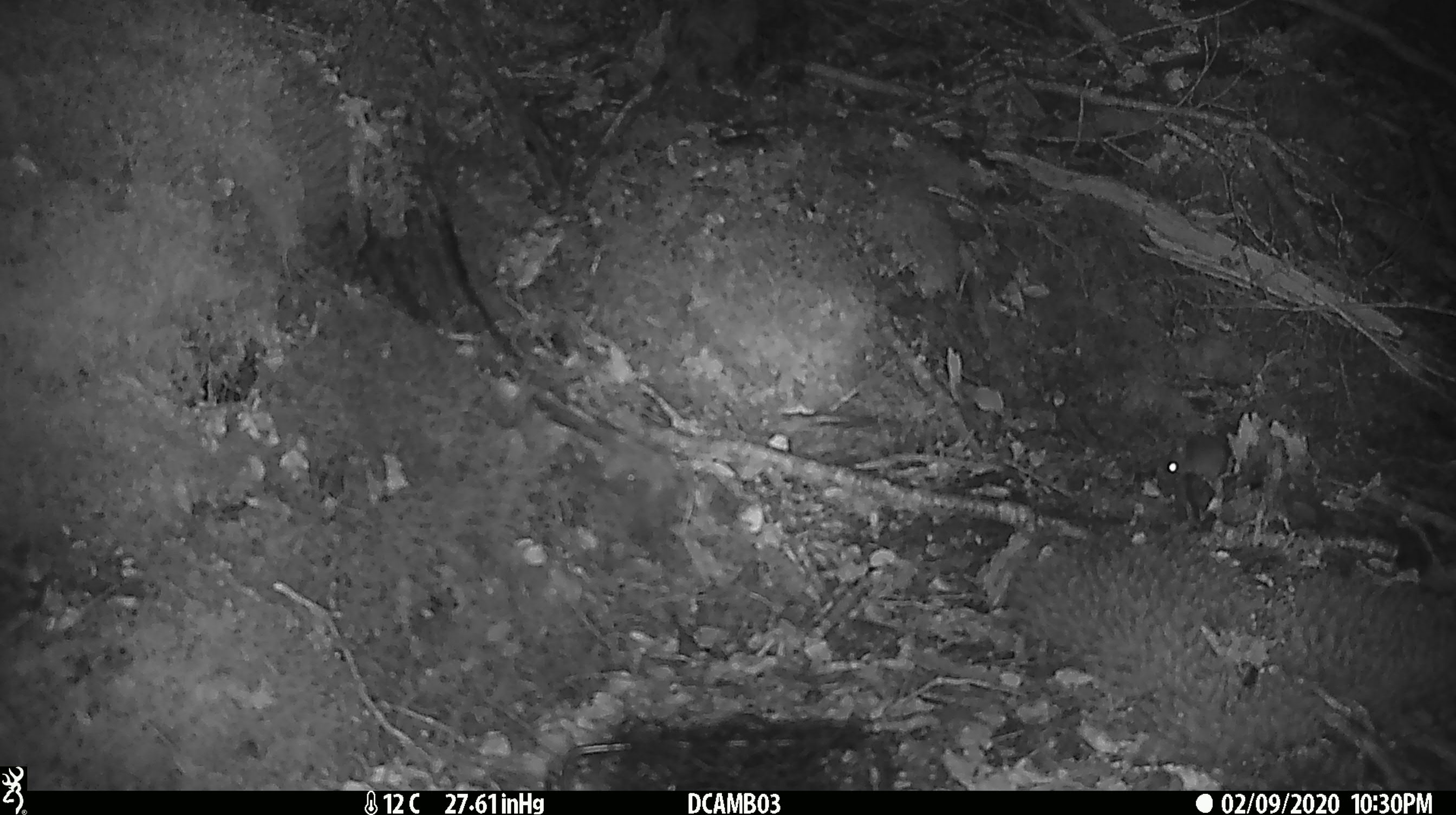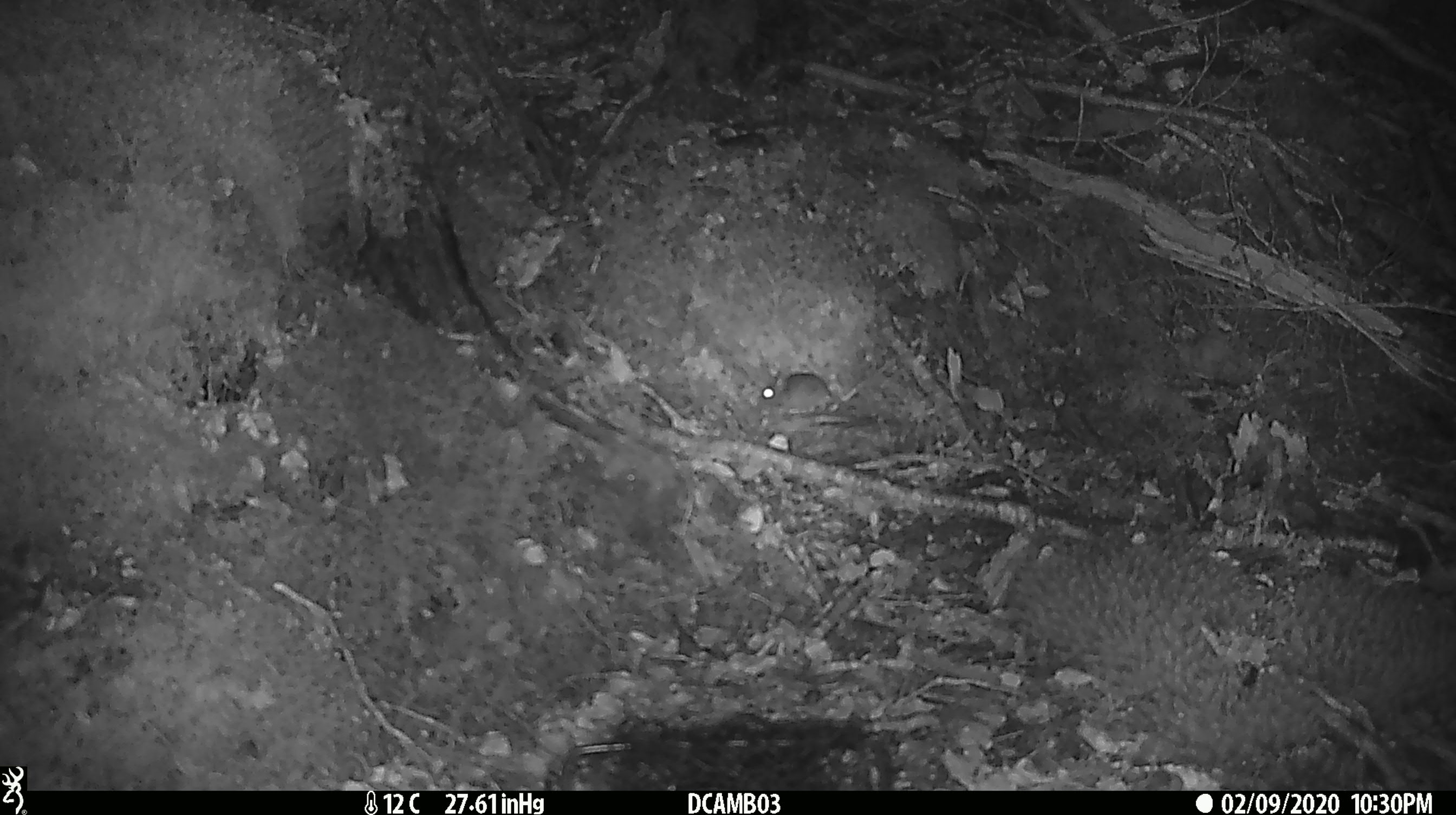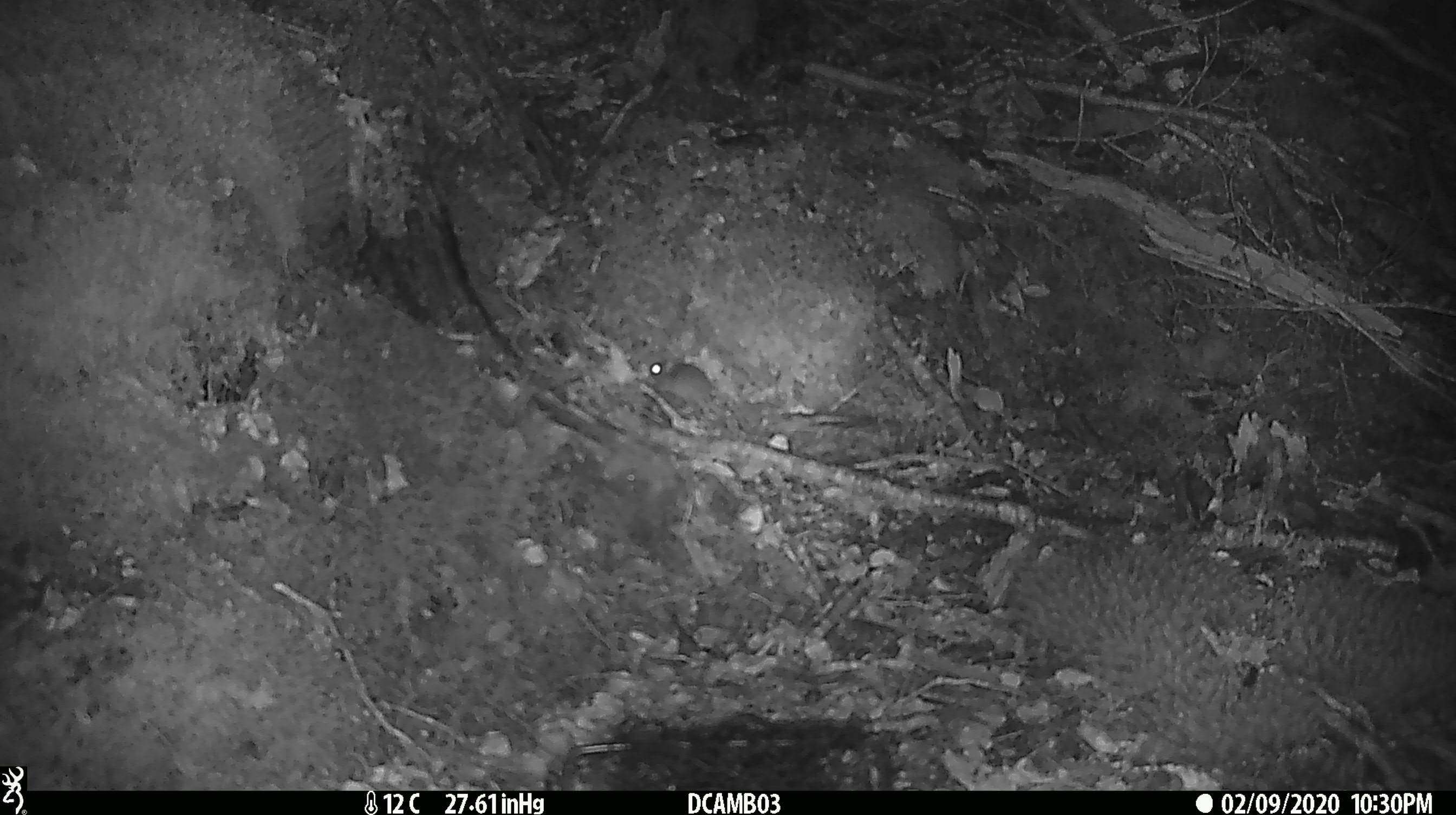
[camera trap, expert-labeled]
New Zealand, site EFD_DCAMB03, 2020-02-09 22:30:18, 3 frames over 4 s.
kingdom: Animalia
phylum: Chordata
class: Mammalia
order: Rodentia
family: Muridae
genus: Mus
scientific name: Mus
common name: mouse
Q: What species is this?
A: Mouse (Mus).